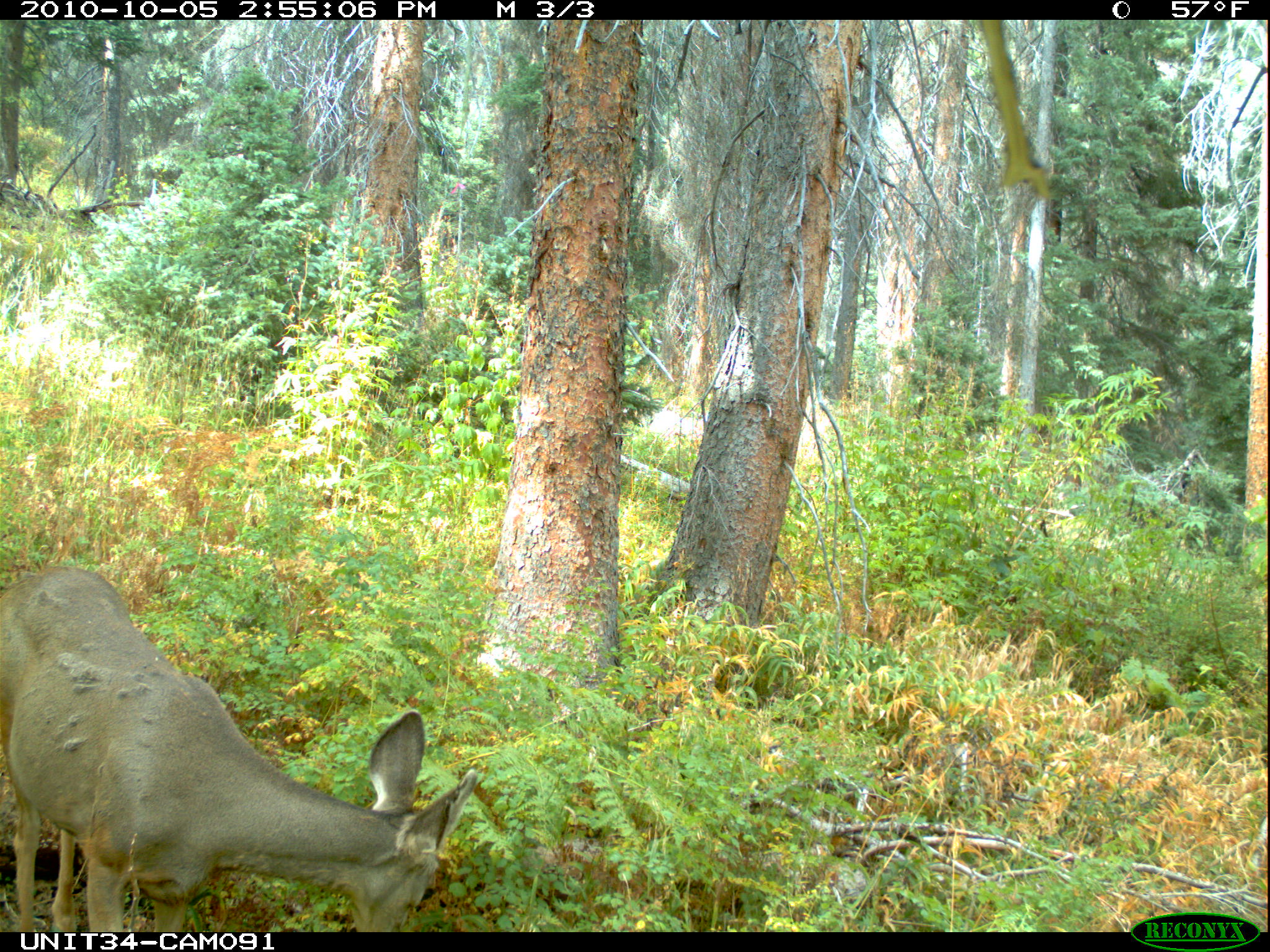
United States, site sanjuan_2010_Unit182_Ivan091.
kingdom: Animalia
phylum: Chordata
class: Mammalia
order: Artiodactyla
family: Cervidae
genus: Odocoileus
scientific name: Odocoileus hemionus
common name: mule deer